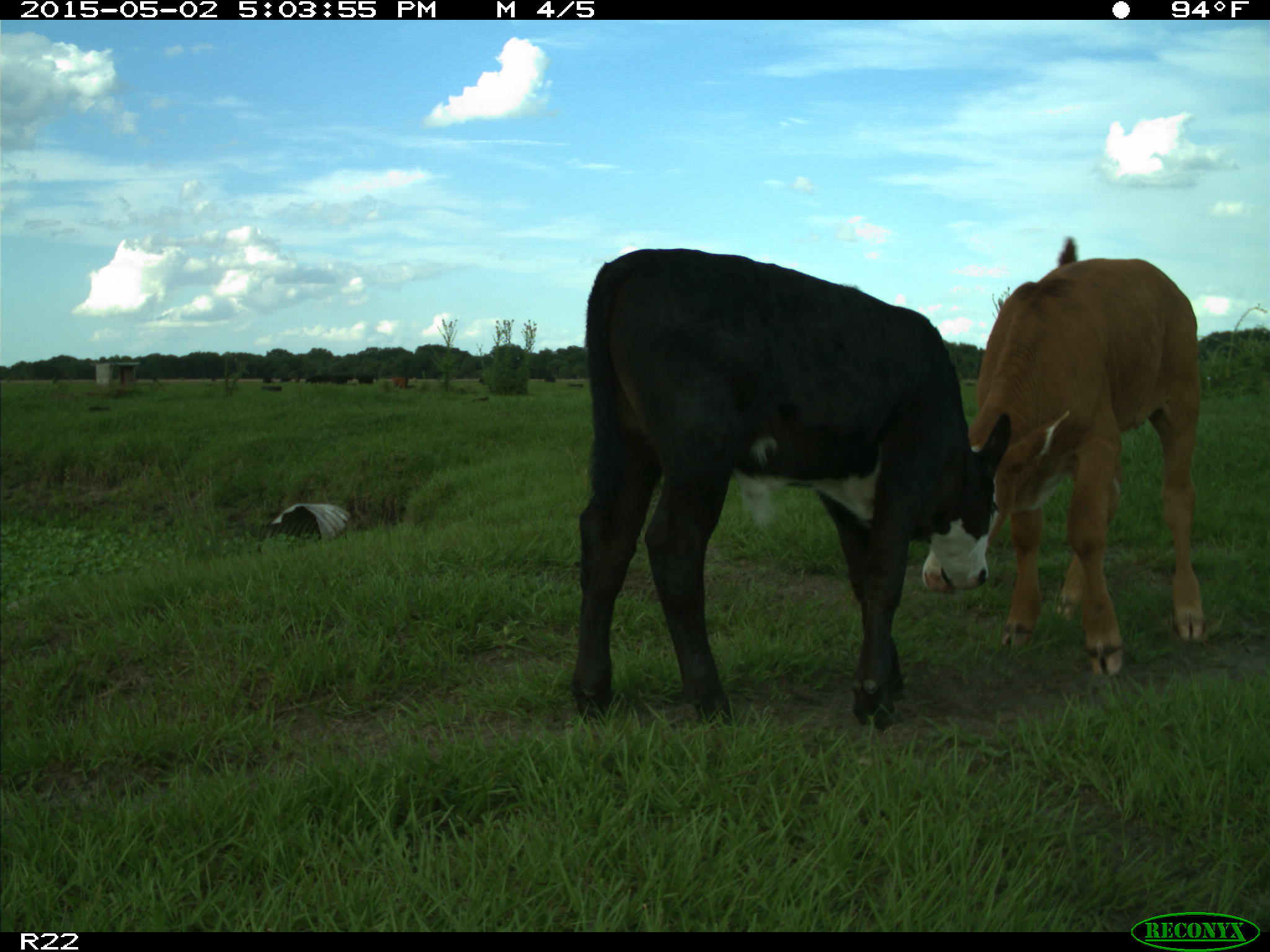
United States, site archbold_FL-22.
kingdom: Animalia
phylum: Chordata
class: Mammalia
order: Artiodactyla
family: Bovidae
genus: Bos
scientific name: Bos taurus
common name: domestic cow